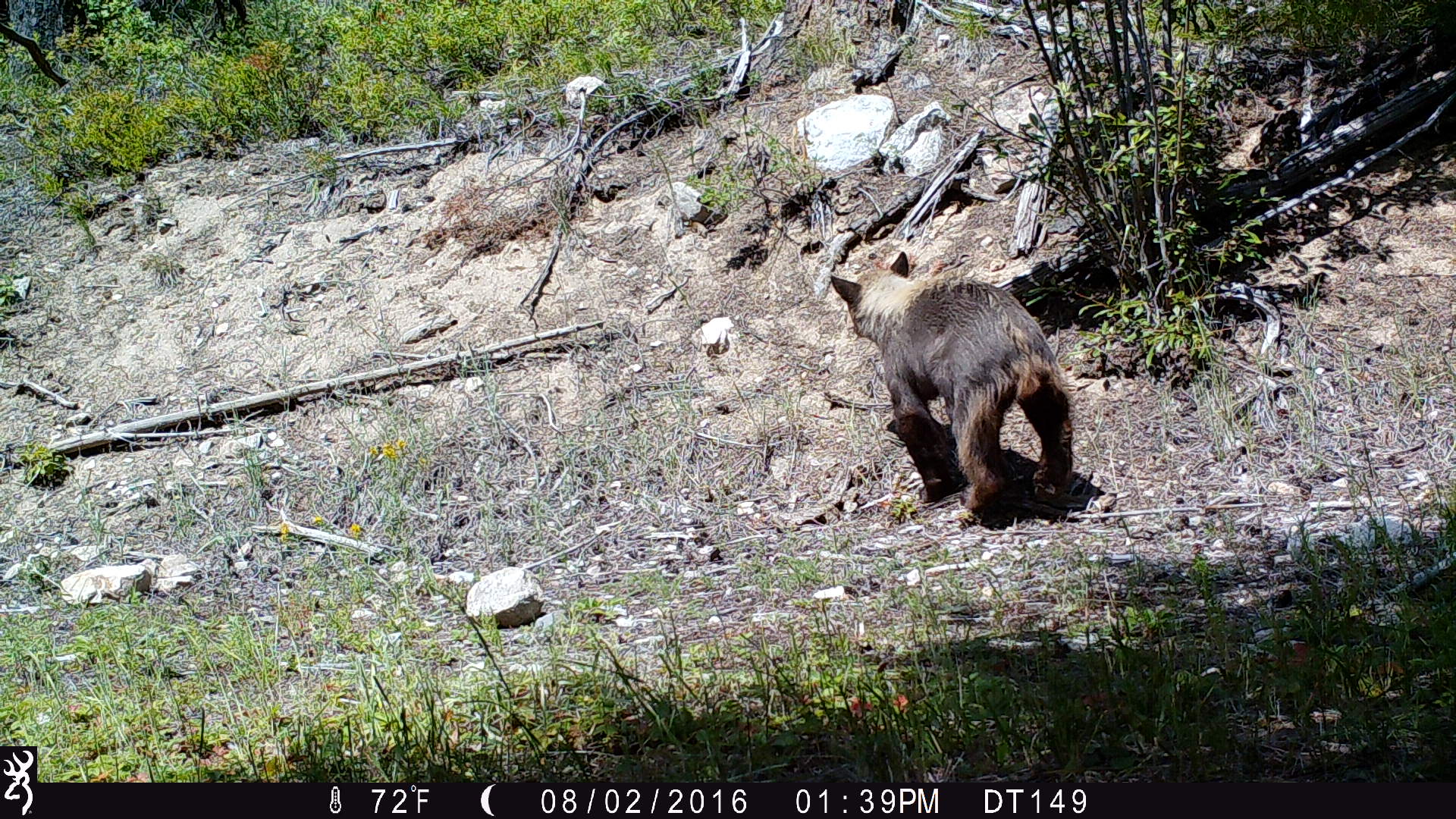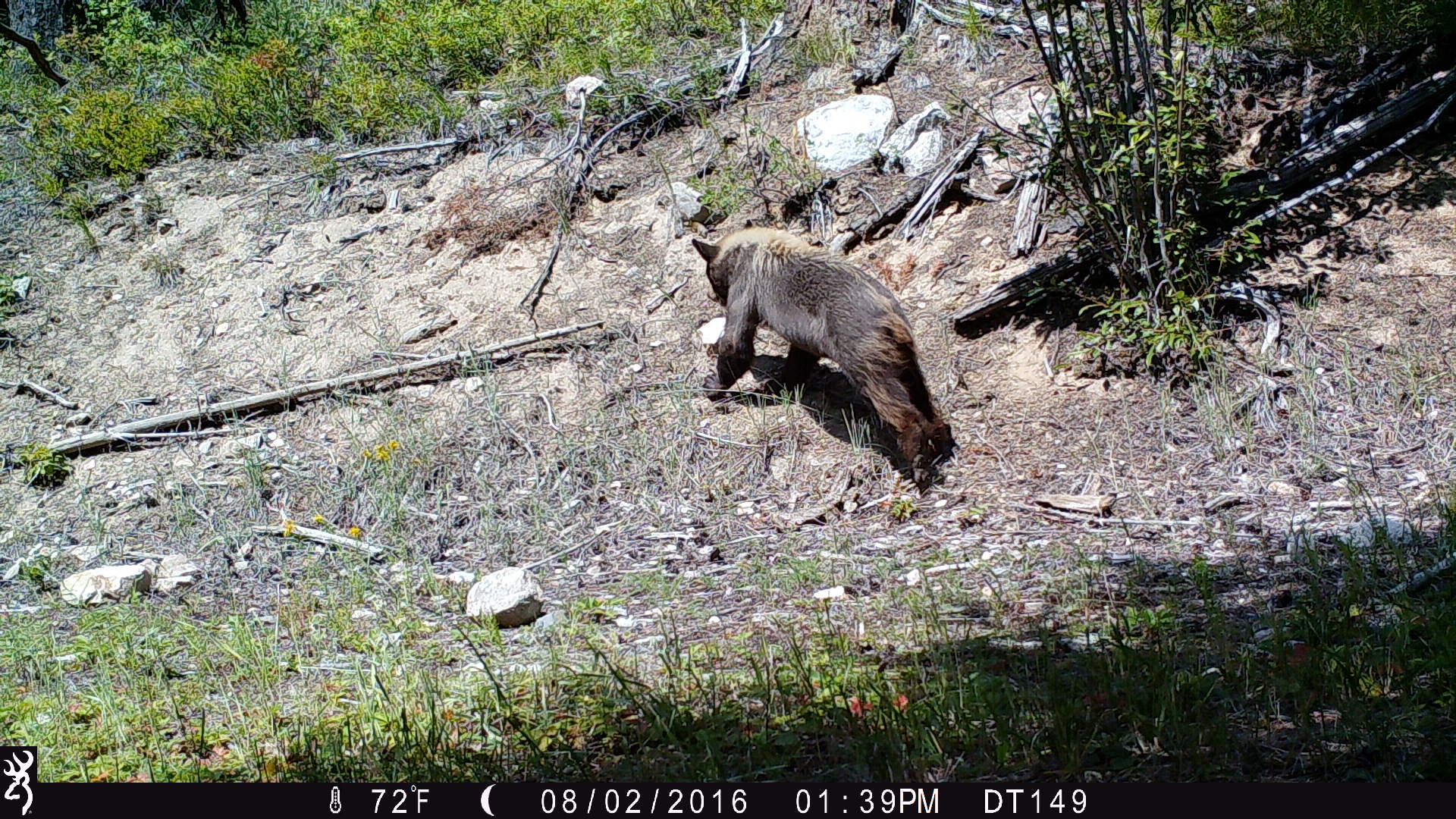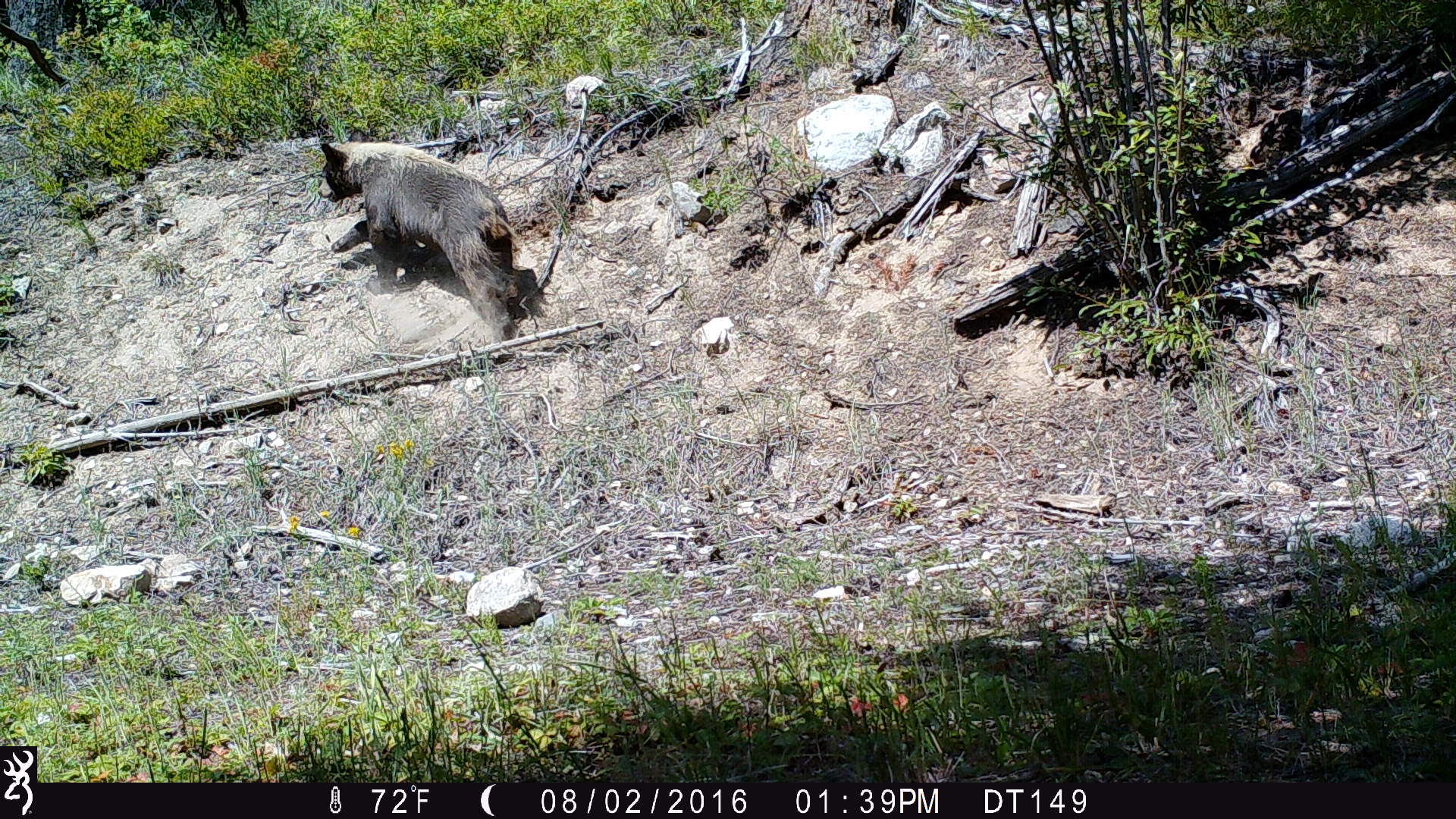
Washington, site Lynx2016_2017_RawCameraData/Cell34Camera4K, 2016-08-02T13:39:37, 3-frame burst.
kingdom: Animalia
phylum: Chordata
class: Mammalia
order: Carnivora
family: Ursidae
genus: Ursus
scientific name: Ursus americanus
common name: american black bear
Ursus americanus (american black bear). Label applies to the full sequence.